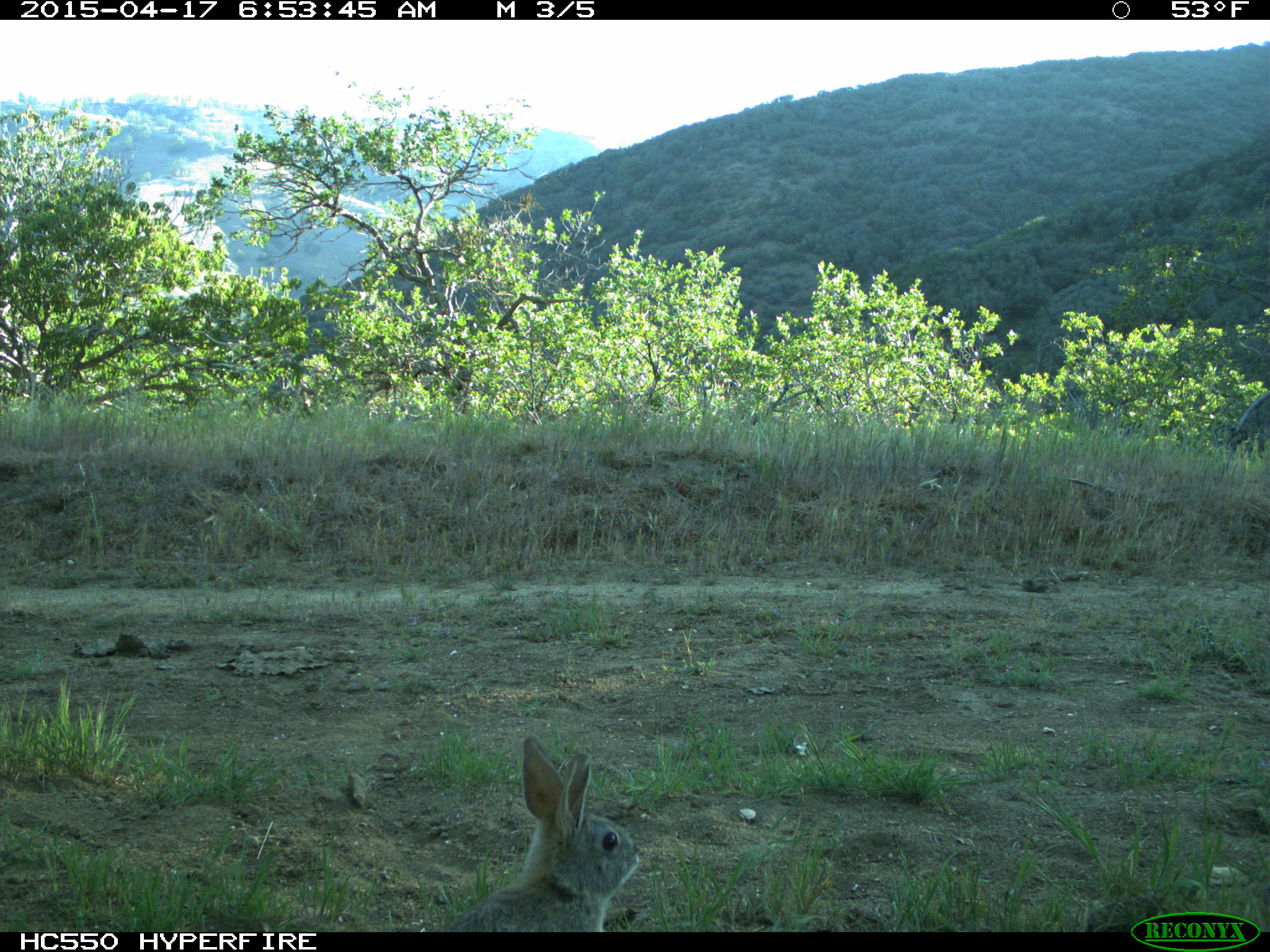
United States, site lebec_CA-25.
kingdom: Animalia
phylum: Chordata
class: Mammalia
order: Lagomorpha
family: Leporidae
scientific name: Leporidae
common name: rabbits and hares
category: unidentified rabbit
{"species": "unidentified rabbit (rabbits and hares) (Leporidae)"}